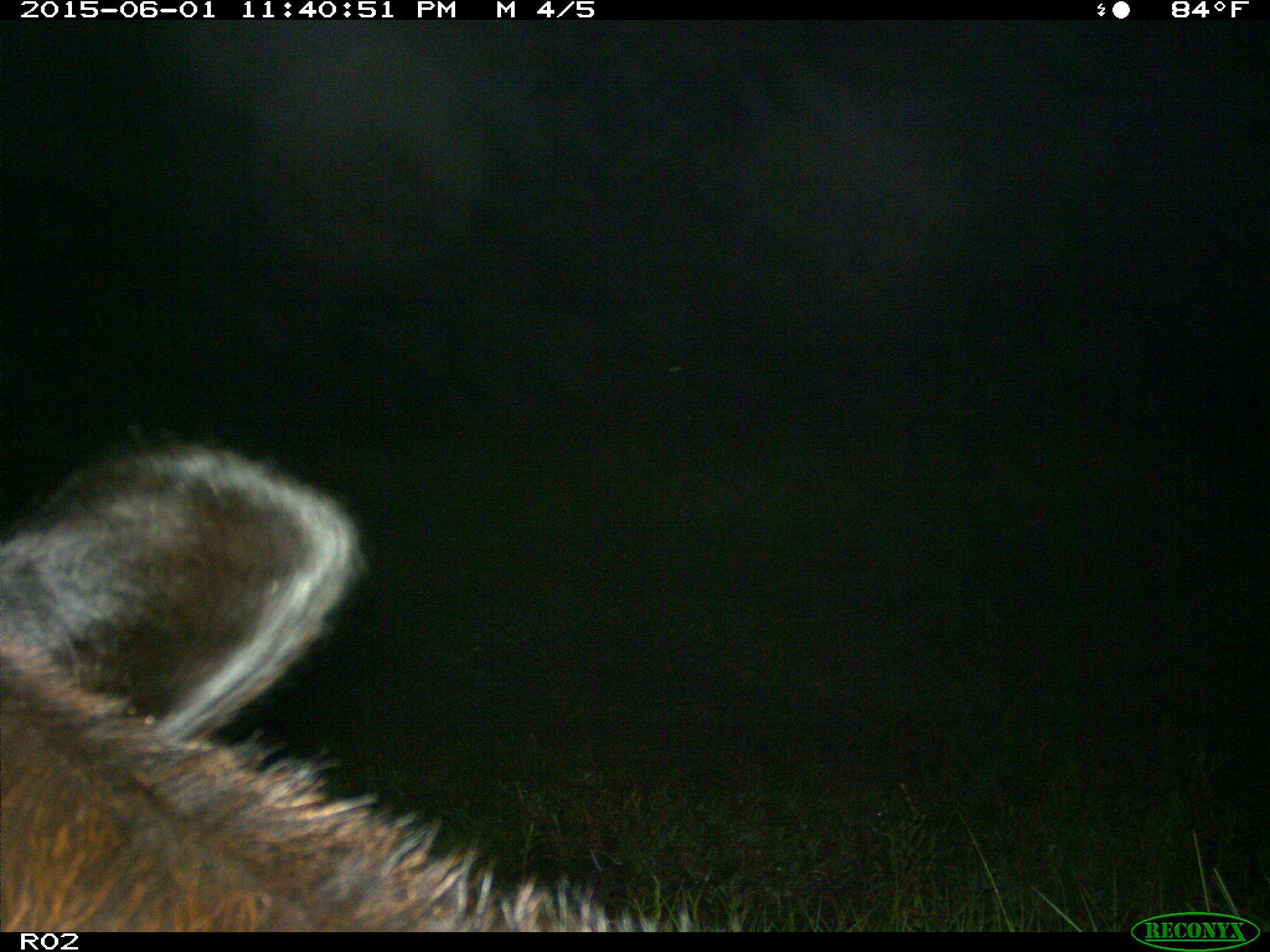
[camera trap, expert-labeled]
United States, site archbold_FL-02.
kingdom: Animalia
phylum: Chordata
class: Mammalia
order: Artiodactyla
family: Bovidae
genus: Bos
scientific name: Bos taurus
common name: domestic cow